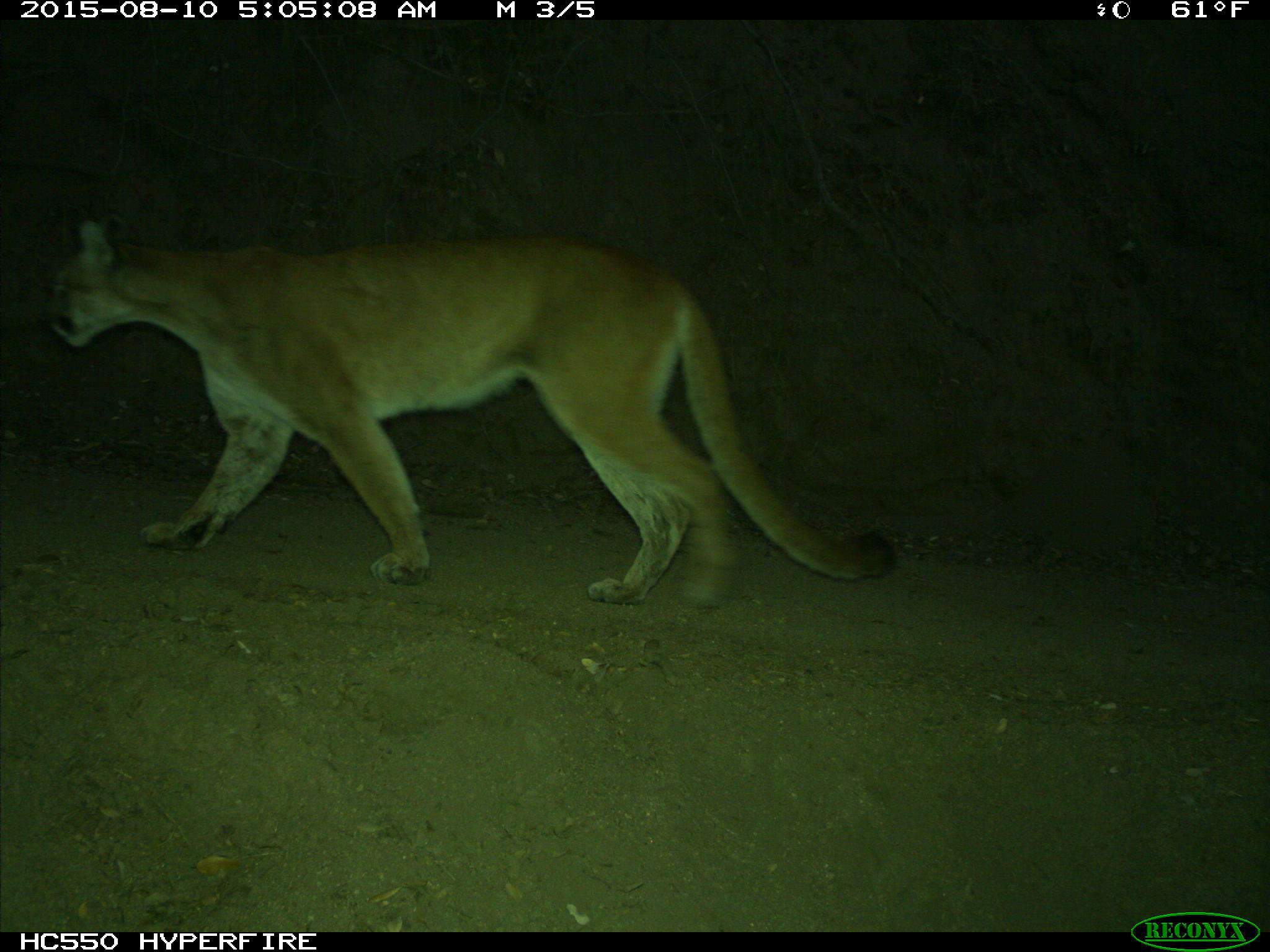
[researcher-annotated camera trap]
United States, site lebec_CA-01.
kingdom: Animalia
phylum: Chordata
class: Mammalia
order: Carnivora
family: Felidae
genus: Puma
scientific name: Puma concolor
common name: mountain lion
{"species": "Puma concolor (mountain lion)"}